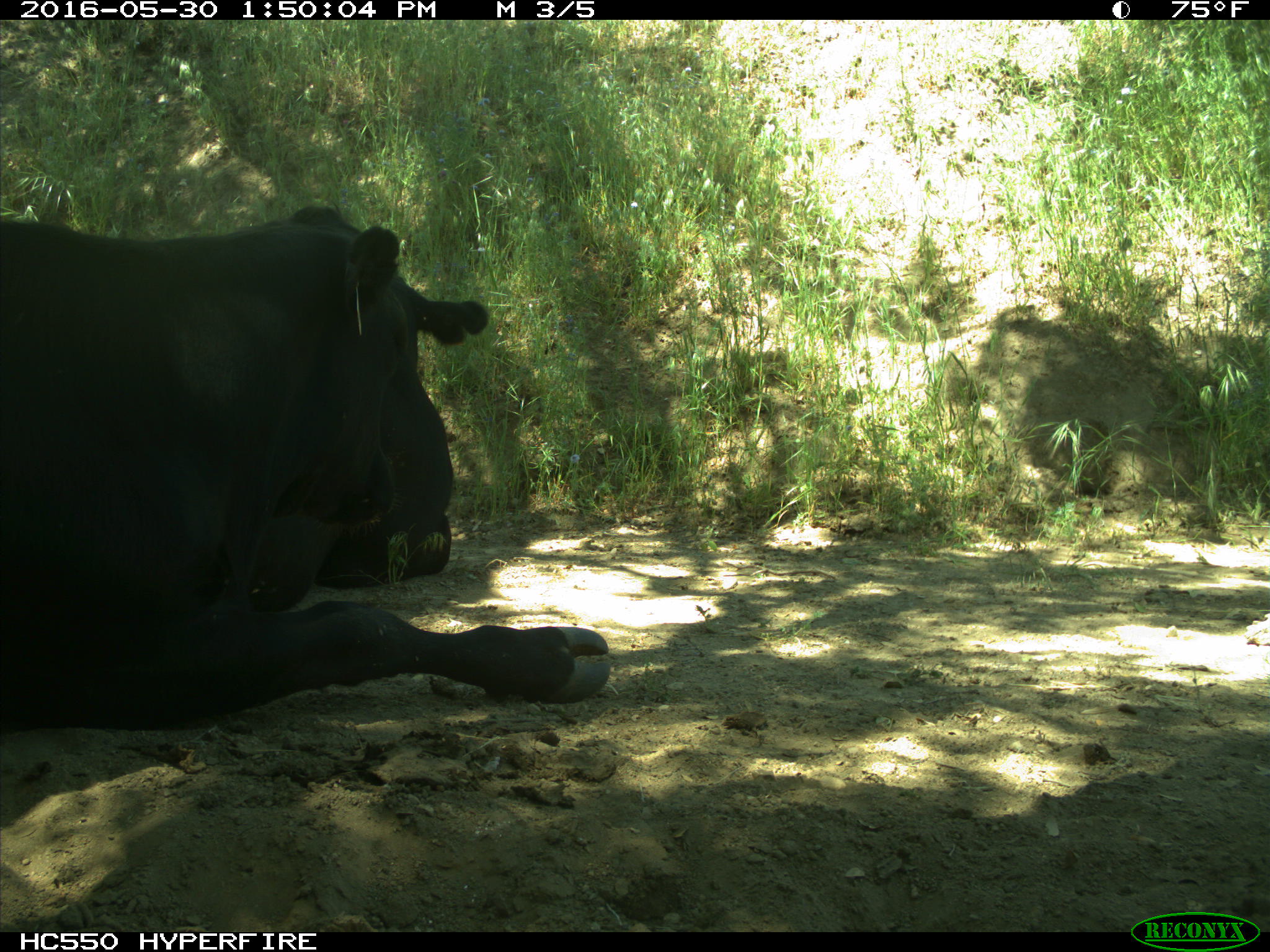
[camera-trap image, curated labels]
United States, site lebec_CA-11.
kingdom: Animalia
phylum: Chordata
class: Mammalia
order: Artiodactyla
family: Bovidae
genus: Bos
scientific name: Bos taurus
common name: domestic cow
Bos taurus (domestic cow).